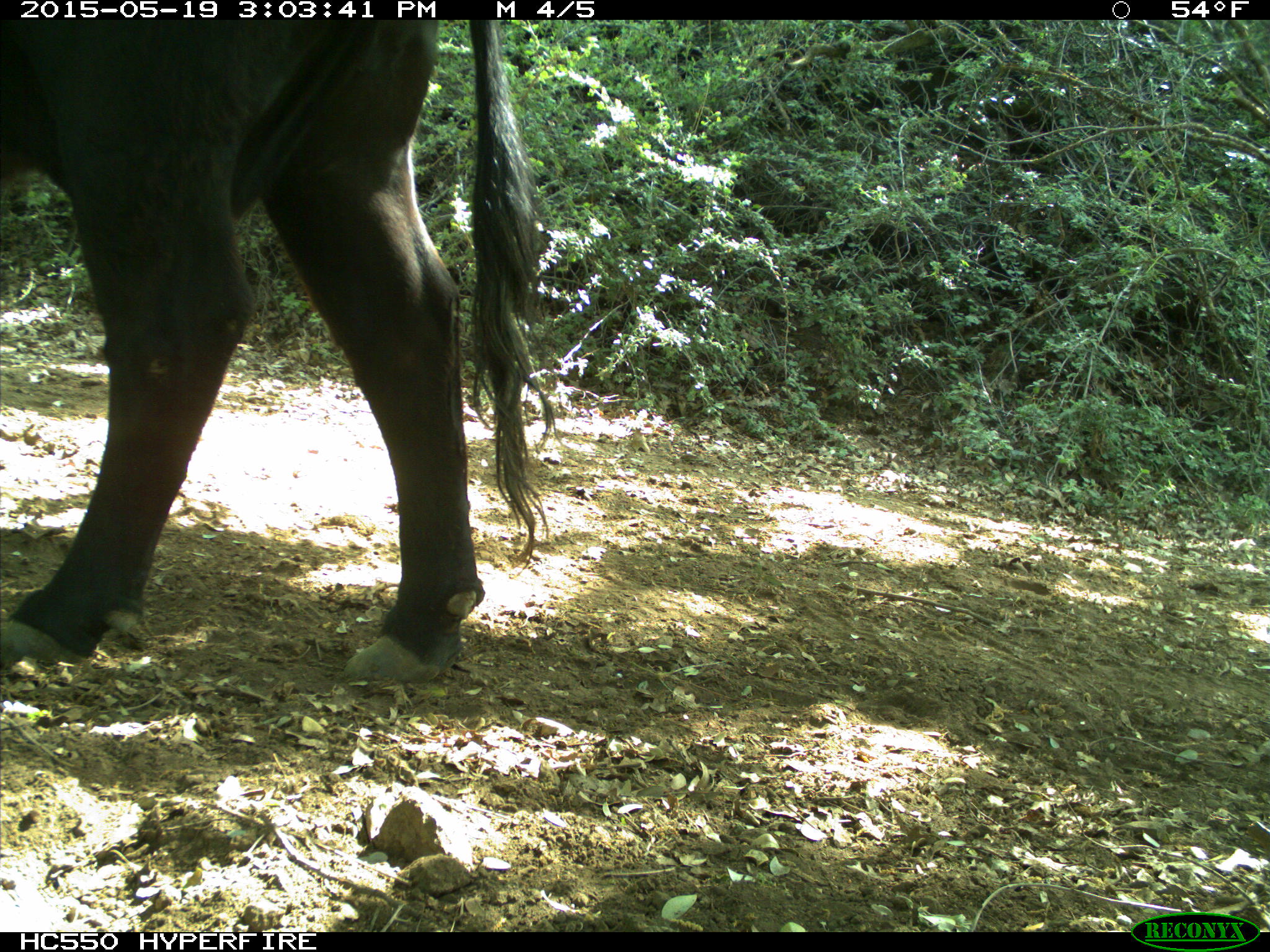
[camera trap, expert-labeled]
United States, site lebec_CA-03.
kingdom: Animalia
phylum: Chordata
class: Mammalia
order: Artiodactyla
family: Bovidae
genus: Bos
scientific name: Bos taurus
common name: domestic cow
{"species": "Bos taurus (domestic cow)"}